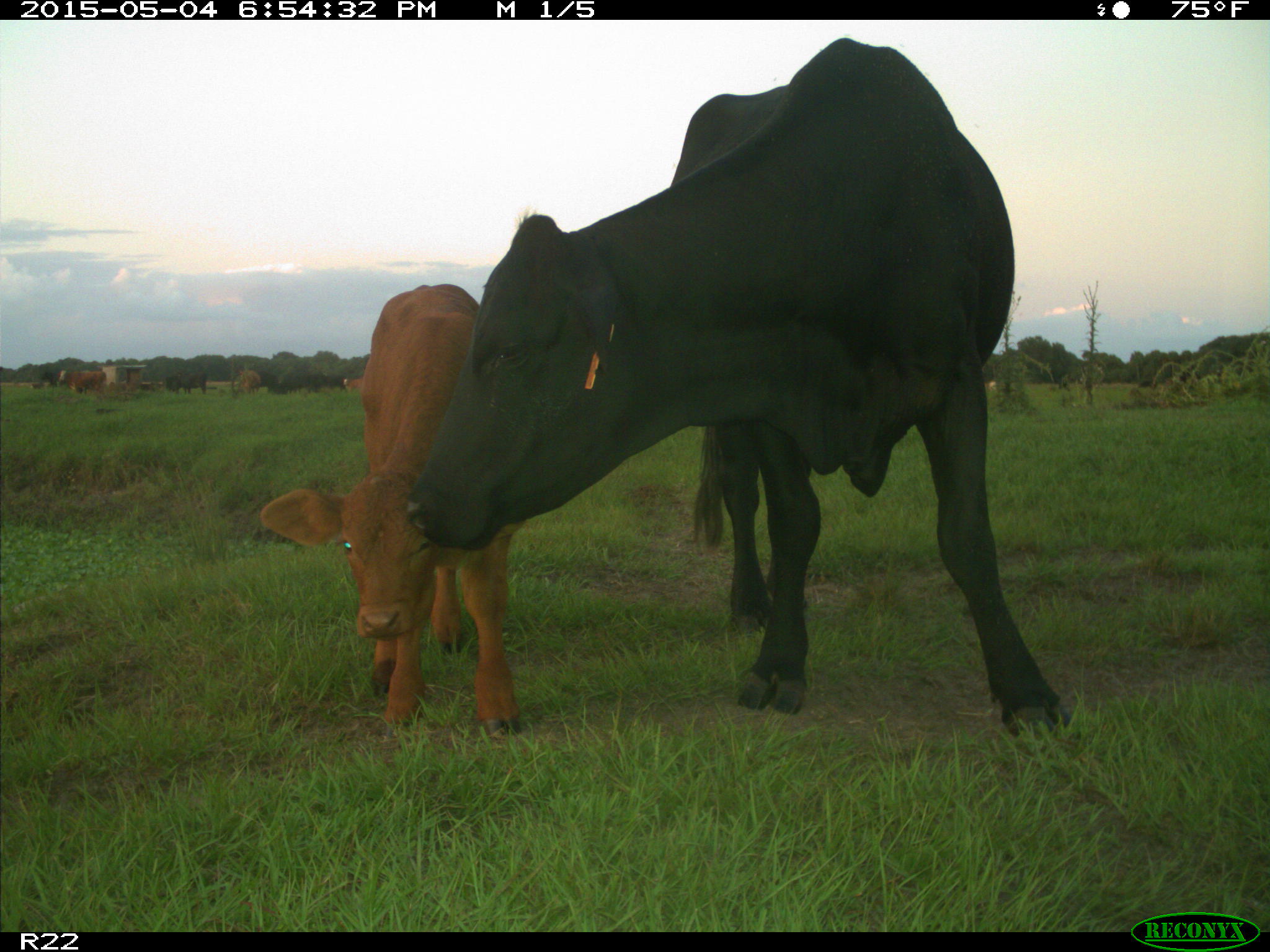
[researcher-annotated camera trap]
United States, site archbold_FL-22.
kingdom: Animalia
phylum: Chordata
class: Mammalia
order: Artiodactyla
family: Bovidae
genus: Bos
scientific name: Bos taurus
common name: domestic cow